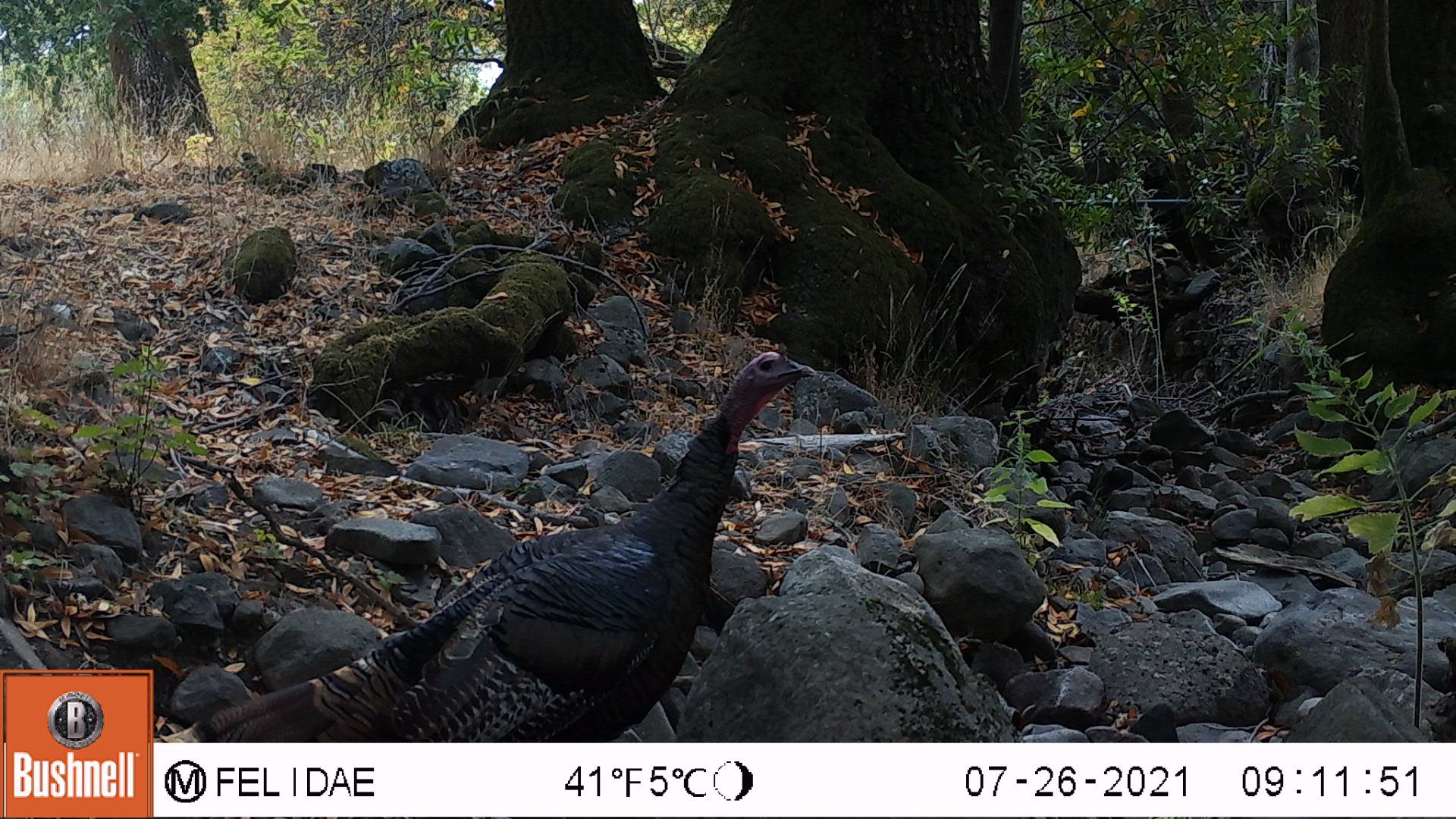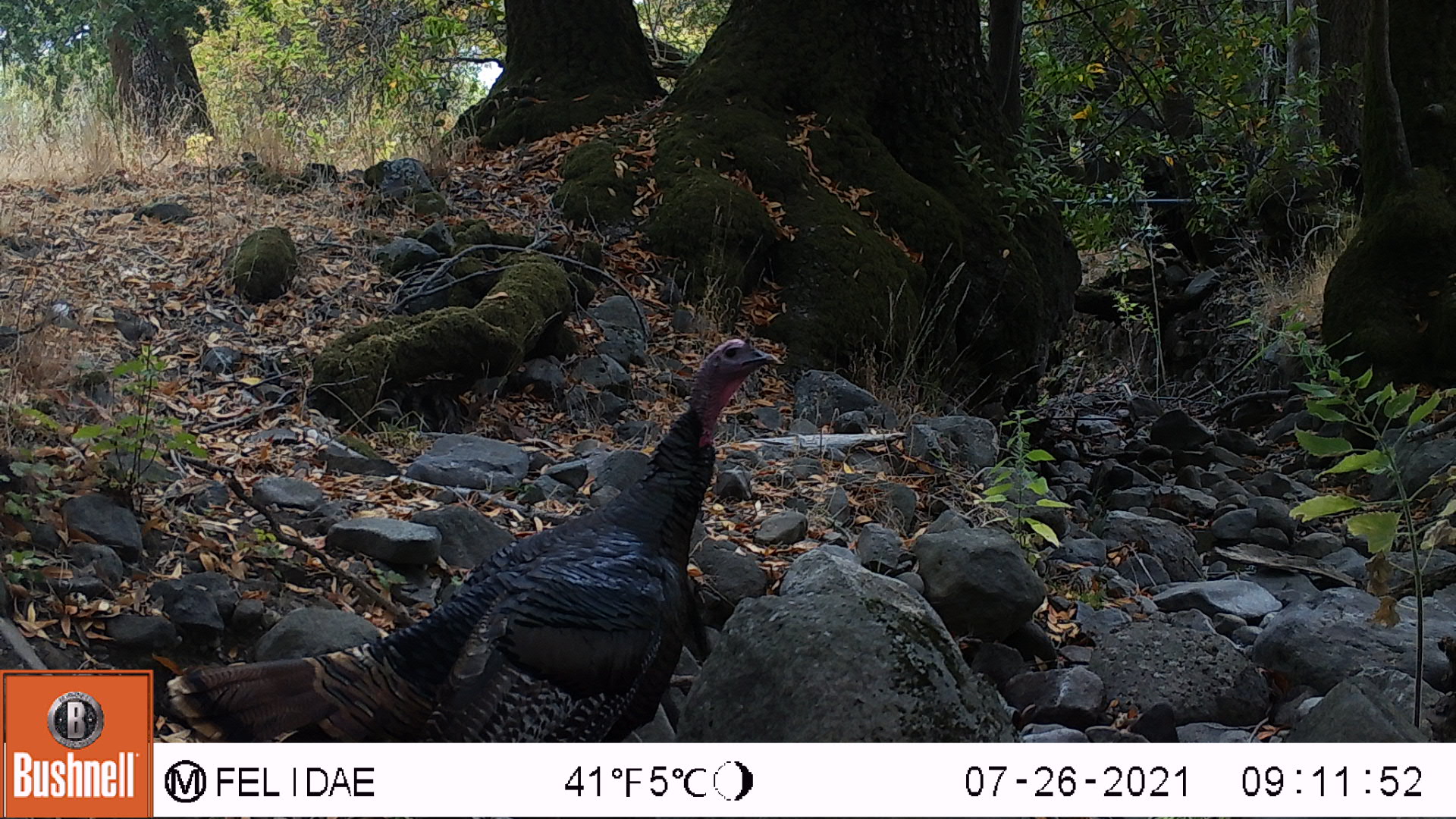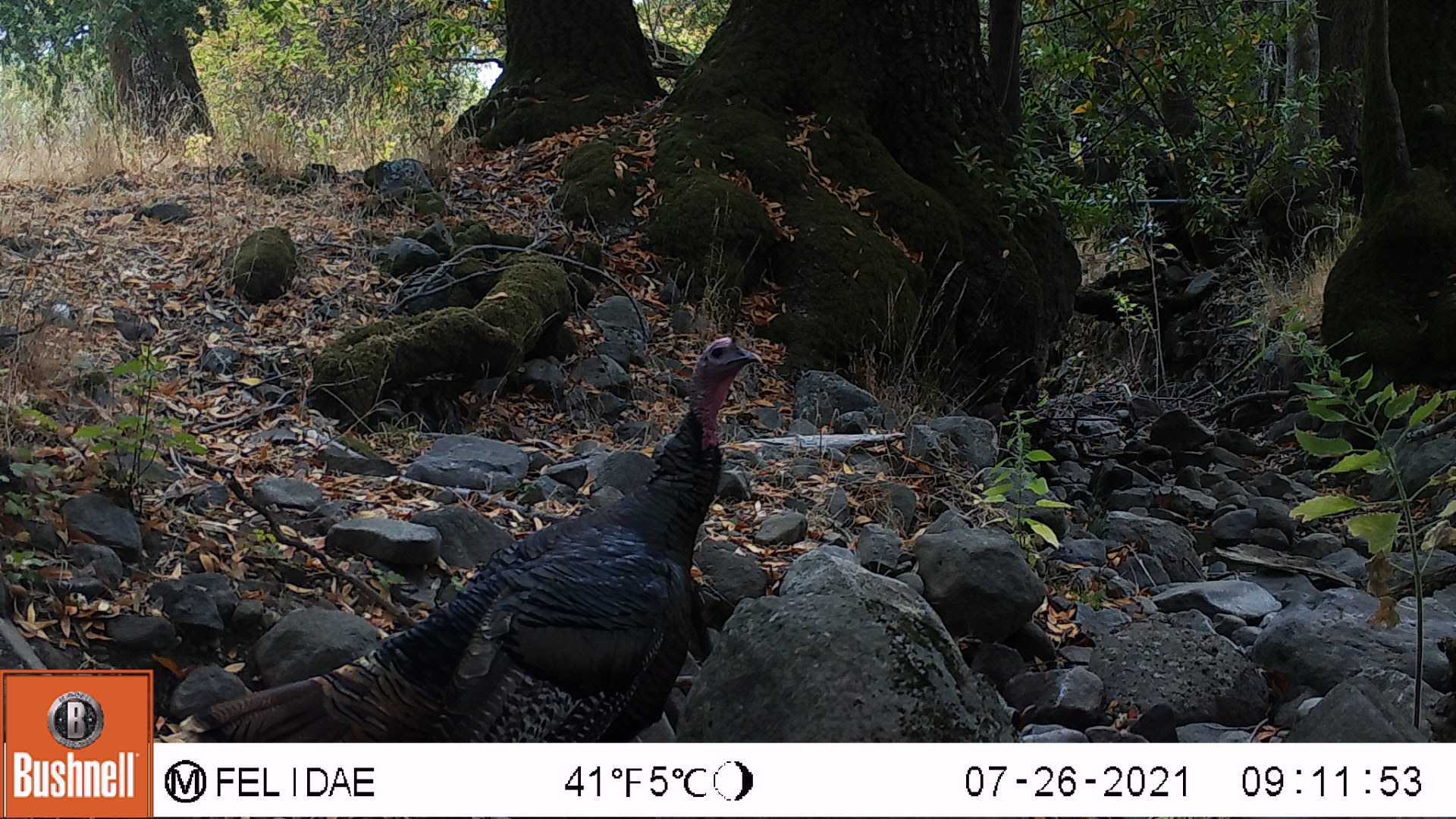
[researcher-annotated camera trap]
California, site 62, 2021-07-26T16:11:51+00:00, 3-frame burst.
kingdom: Animalia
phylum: Chordata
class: Aves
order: Galliformes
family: Phasianidae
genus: Meleagris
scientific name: Meleagris gallopavo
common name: turkey